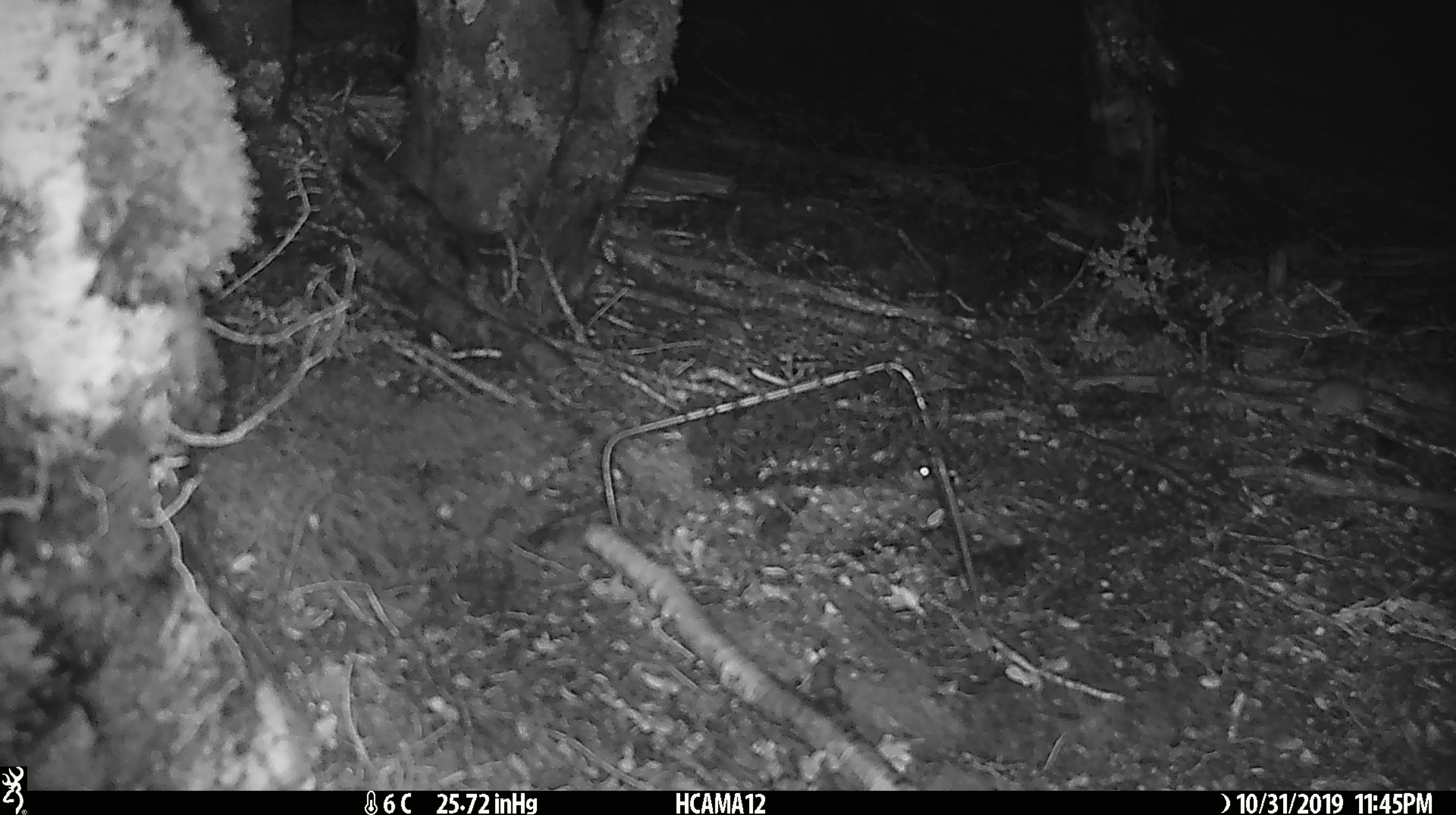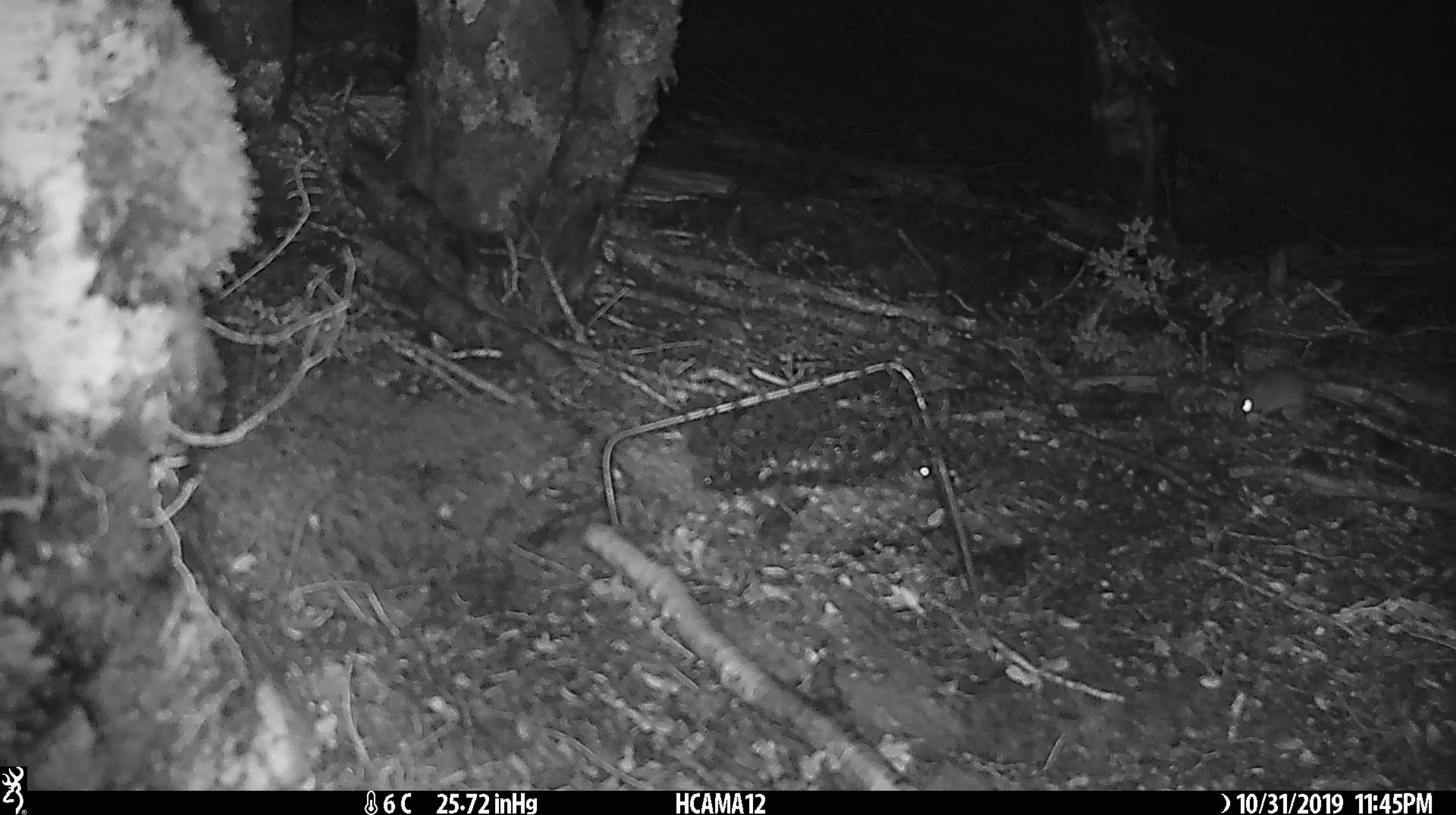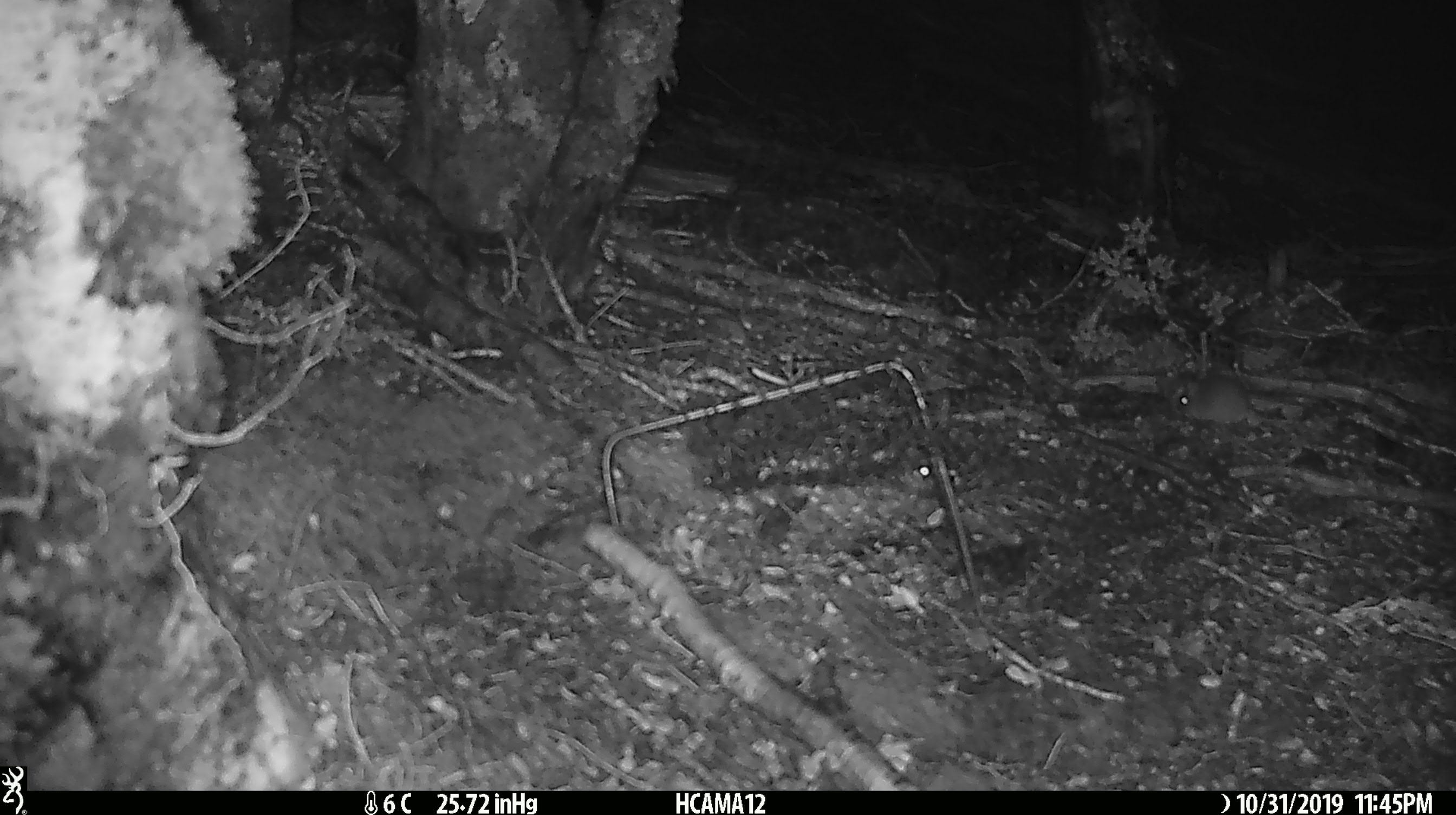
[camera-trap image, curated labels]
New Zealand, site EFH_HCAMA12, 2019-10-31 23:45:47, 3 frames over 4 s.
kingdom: Animalia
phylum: Chordata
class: Mammalia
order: Rodentia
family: Muridae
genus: Mus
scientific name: Mus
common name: mouse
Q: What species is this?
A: Mouse (Mus).